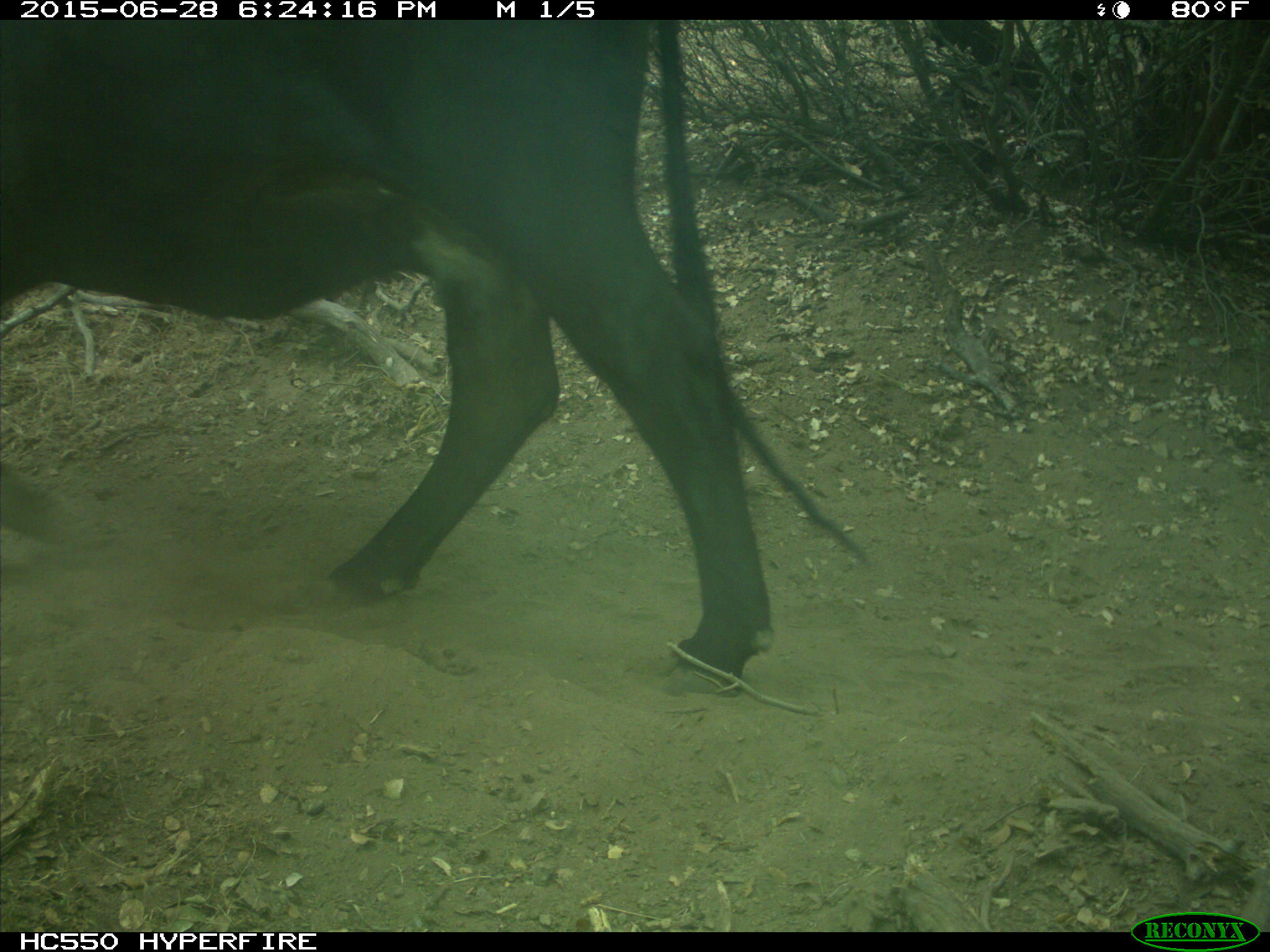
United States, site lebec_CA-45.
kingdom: Animalia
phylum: Chordata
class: Mammalia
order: Artiodactyla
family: Bovidae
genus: Bos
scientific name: Bos taurus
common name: domestic cow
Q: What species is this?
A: Bos taurus (domestic cow).